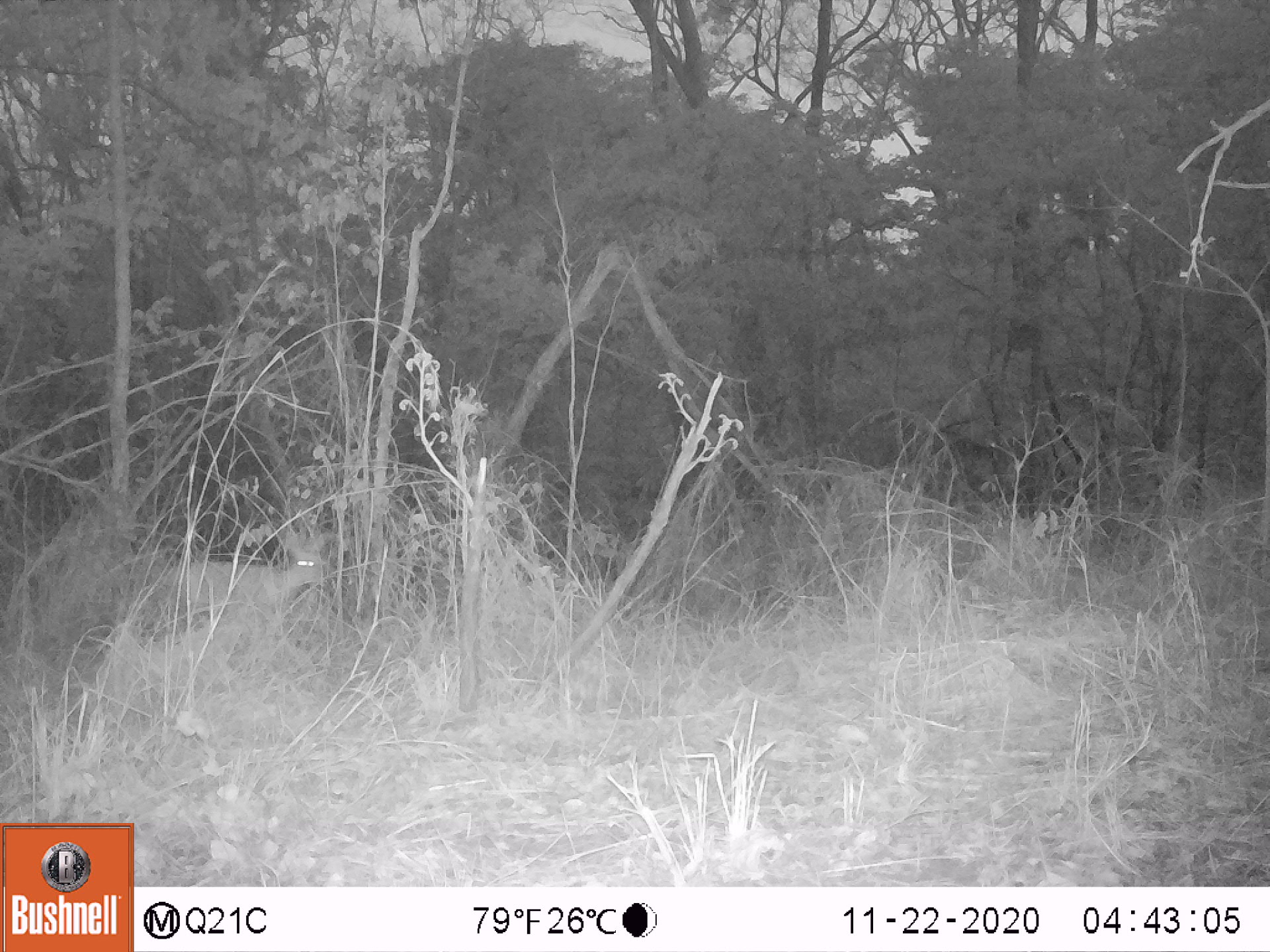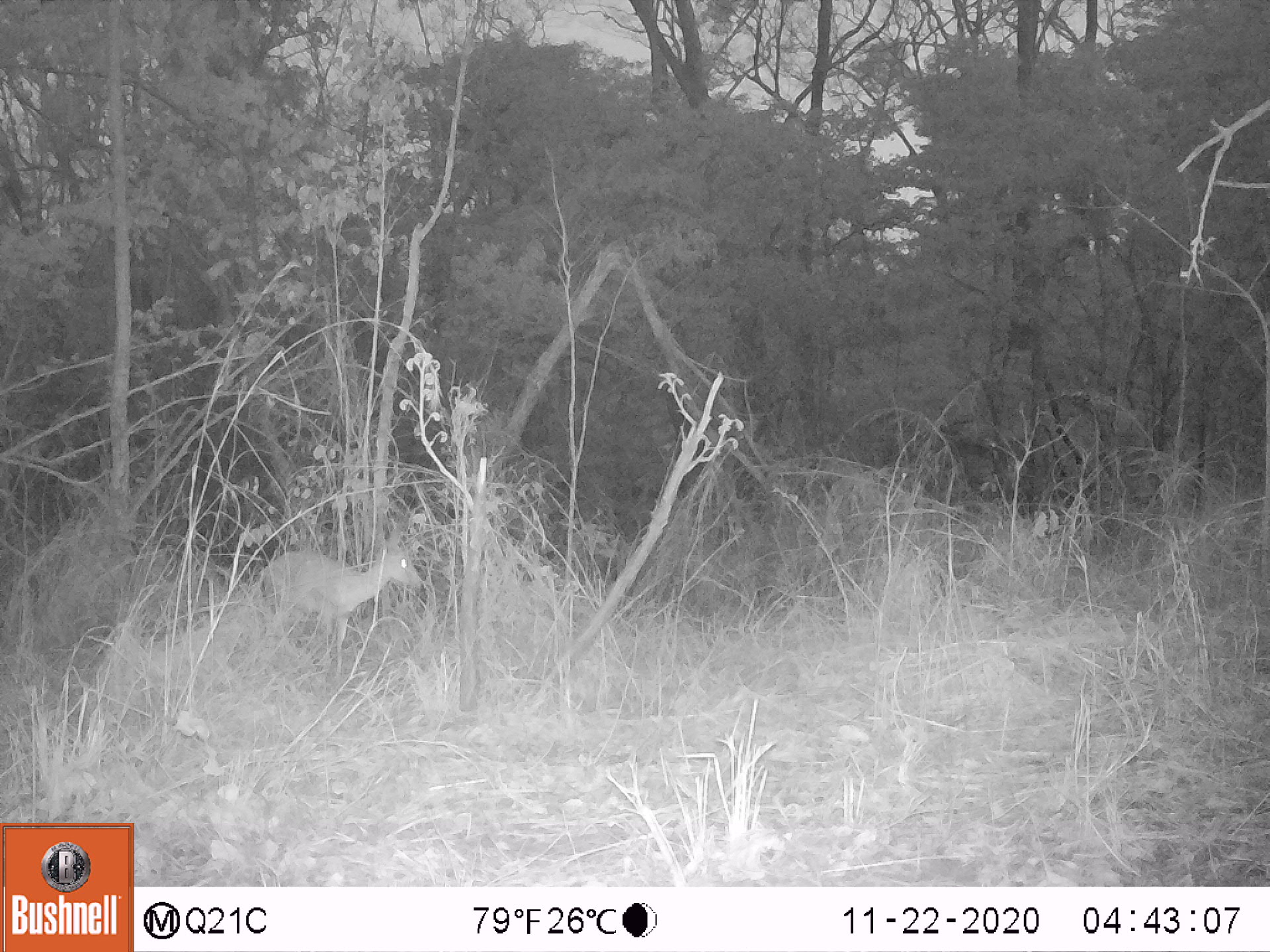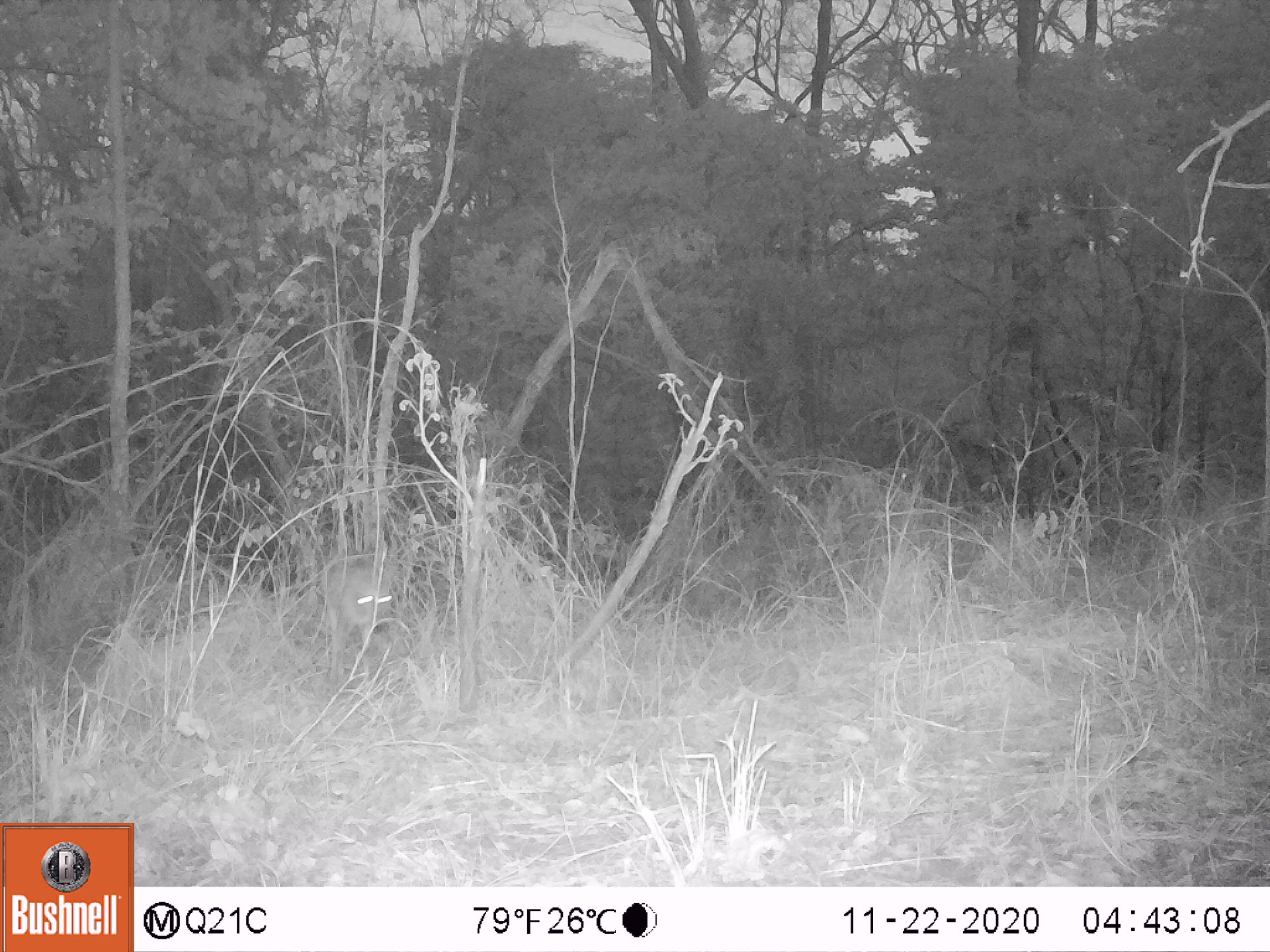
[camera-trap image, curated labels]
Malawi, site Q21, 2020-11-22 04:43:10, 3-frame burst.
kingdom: Animalia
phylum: Chordata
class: Mammalia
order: Artiodactyla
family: Bovidae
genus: Sylvicapra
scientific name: Sylvicapra grimmia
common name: common duiker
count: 1